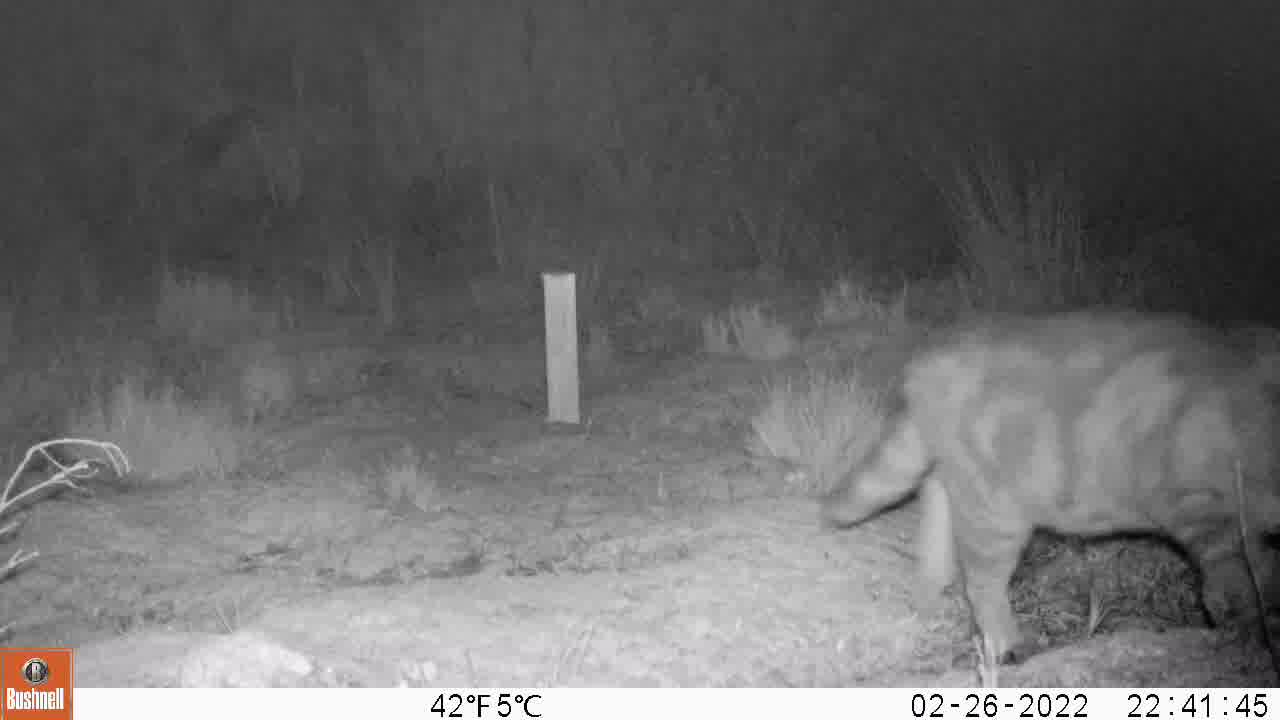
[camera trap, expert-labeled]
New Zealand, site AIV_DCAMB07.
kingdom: Animalia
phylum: Chordata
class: Mammalia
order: Carnivora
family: Felidae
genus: Felis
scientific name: Felis catus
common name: domestic cat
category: cat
Cat (domestic cat) (Felis catus).